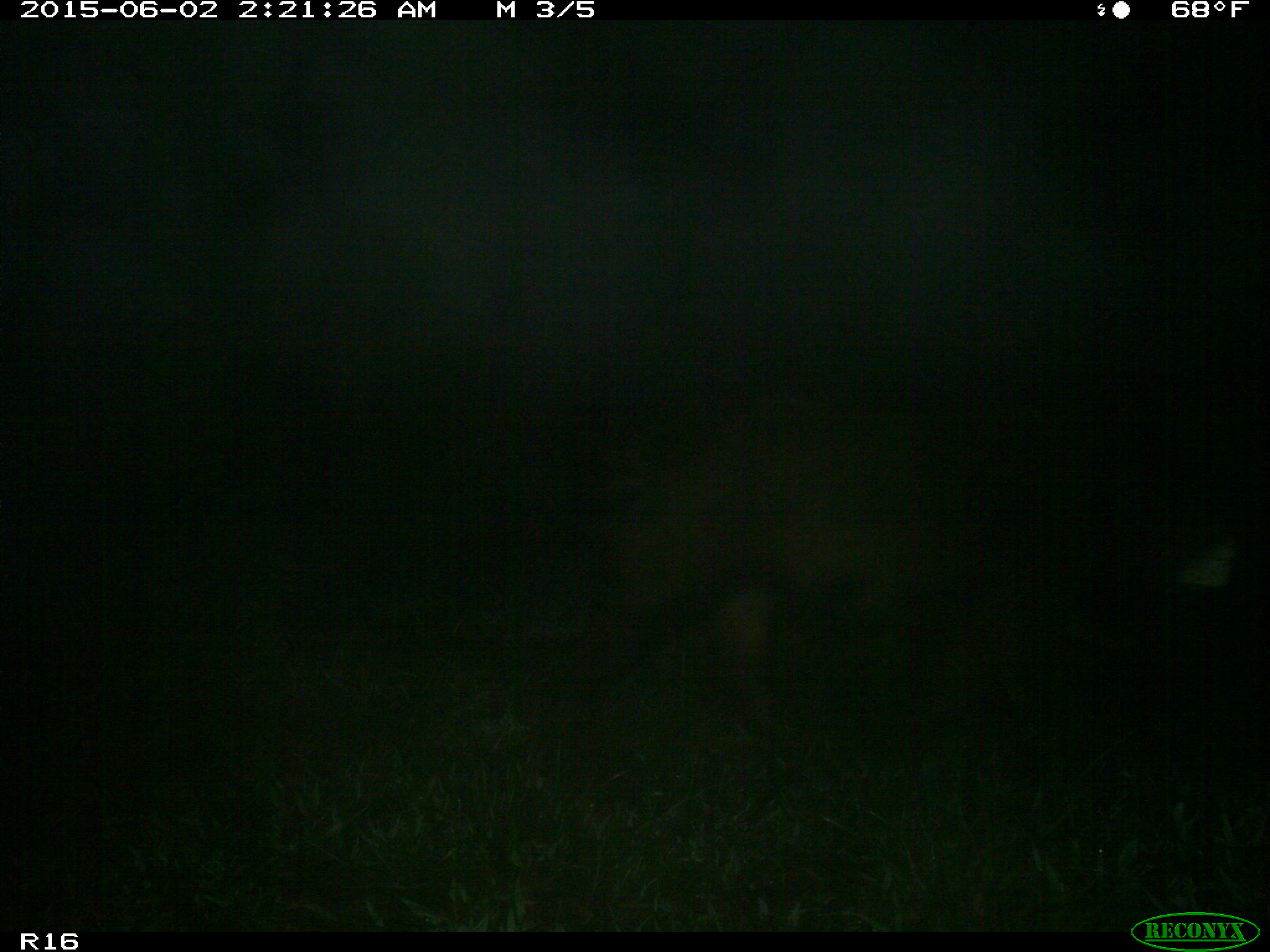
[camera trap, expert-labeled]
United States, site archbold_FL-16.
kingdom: Animalia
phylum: Chordata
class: Mammalia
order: Artiodactyla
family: Suidae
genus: Sus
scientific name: Sus scrofa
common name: wild boar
Sus scrofa (wild boar).